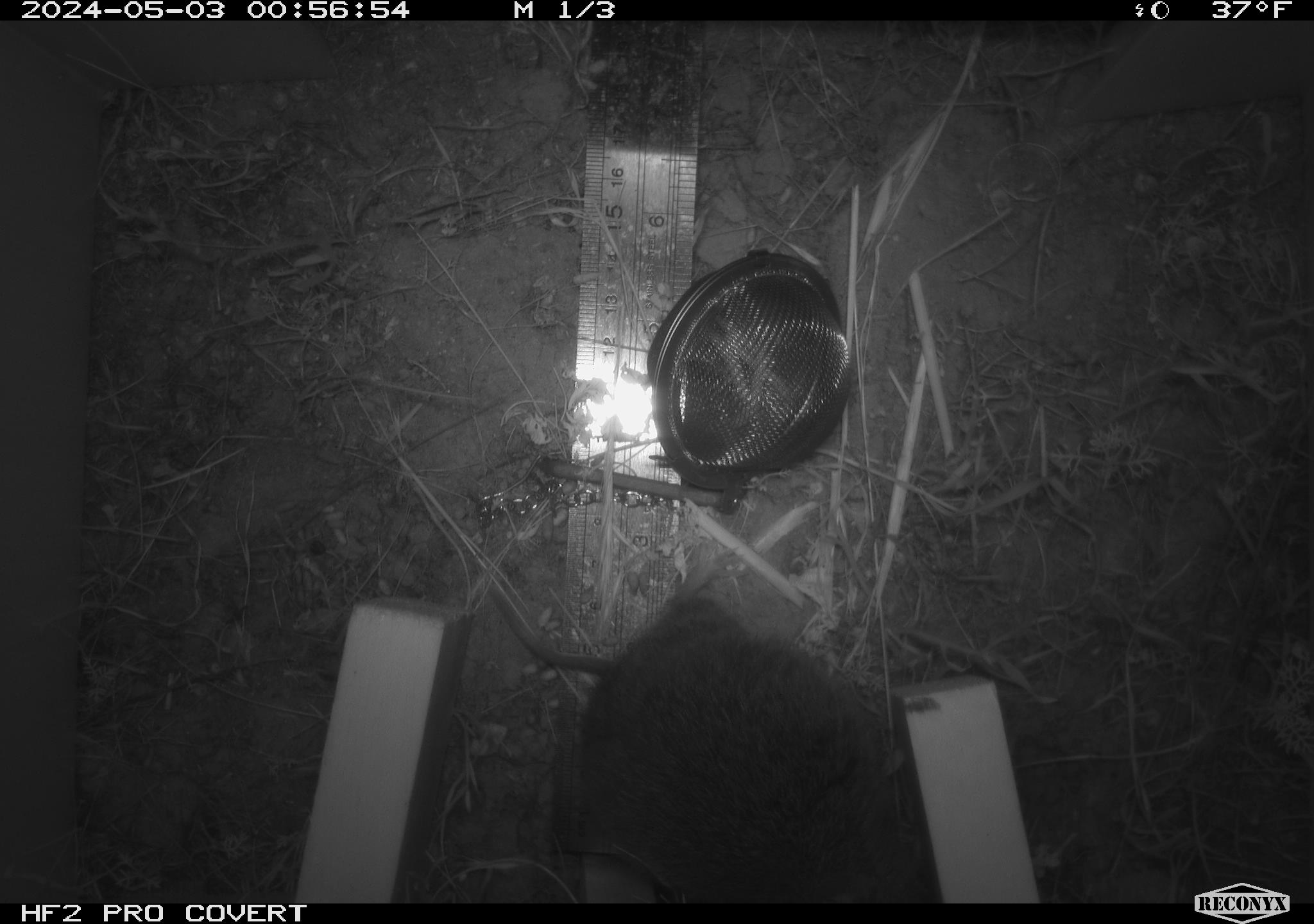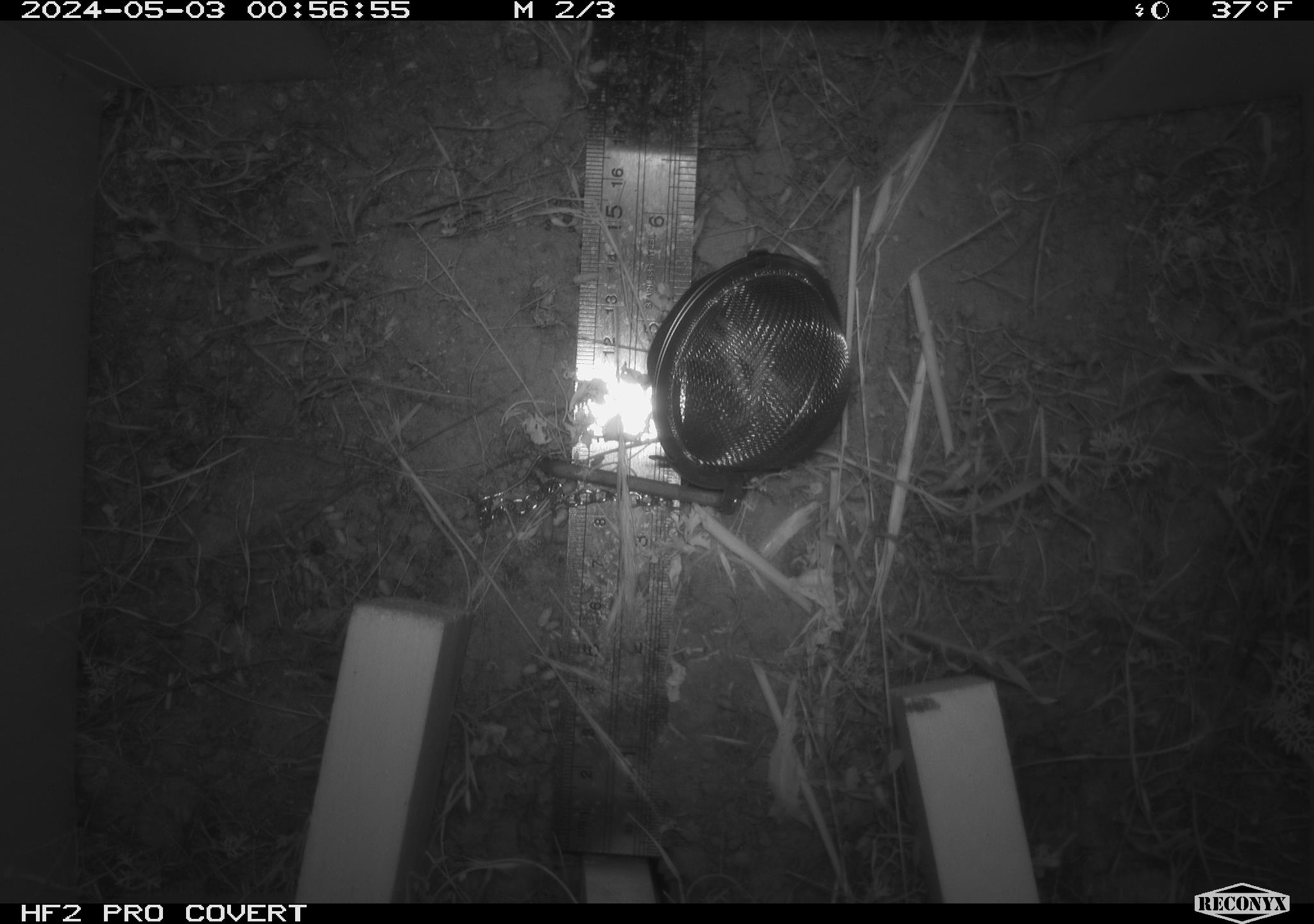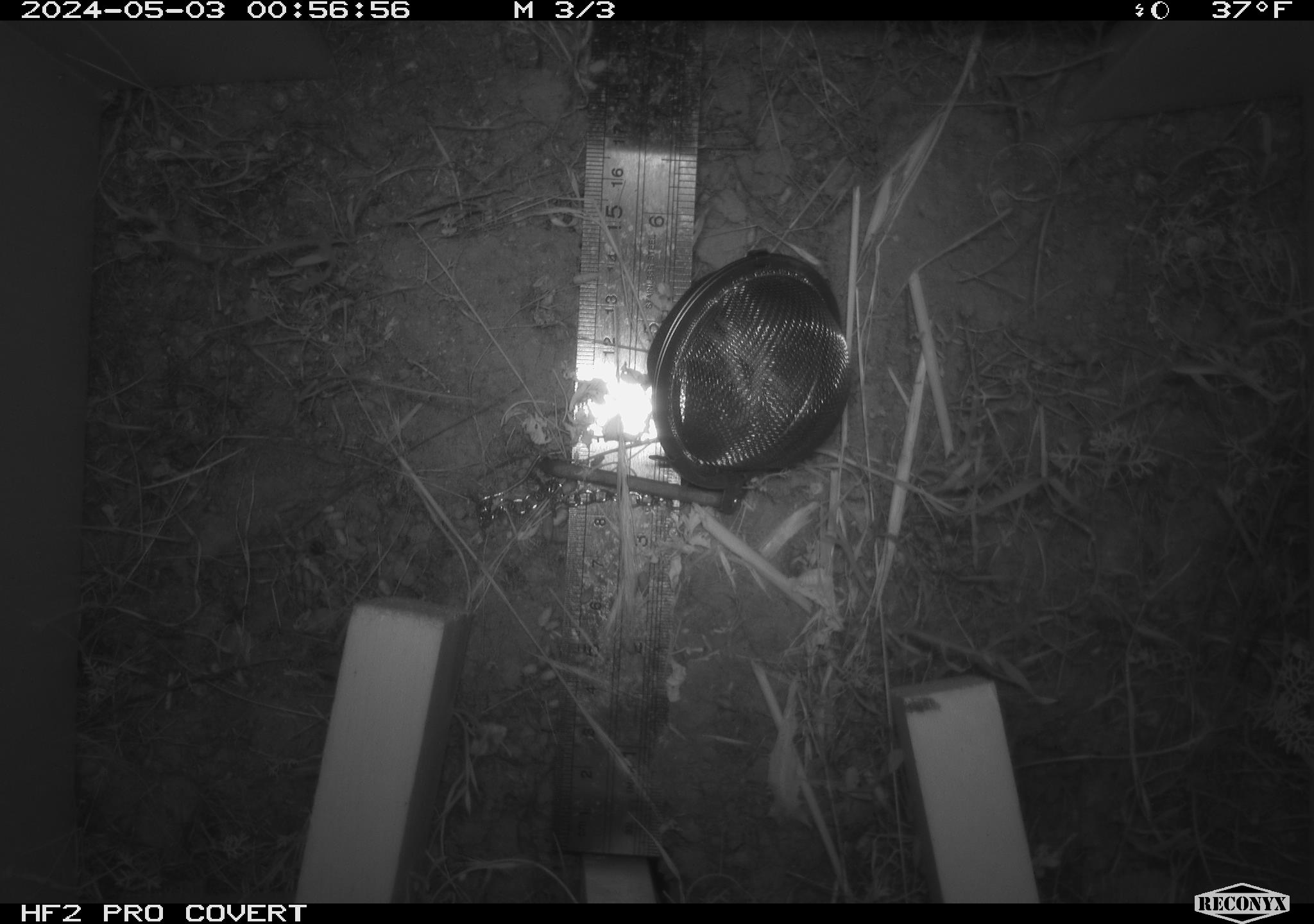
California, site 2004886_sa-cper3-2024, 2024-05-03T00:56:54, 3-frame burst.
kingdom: Animalia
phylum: Chordata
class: Mammalia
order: Rodentia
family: Cricetidae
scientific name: Arvicolinae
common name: voles, lemmings, and muskrats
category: arvicolinae subfamily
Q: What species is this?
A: Arvicolinae subfamily (voles, lemmings, and muskrats) (Arvicolinae).